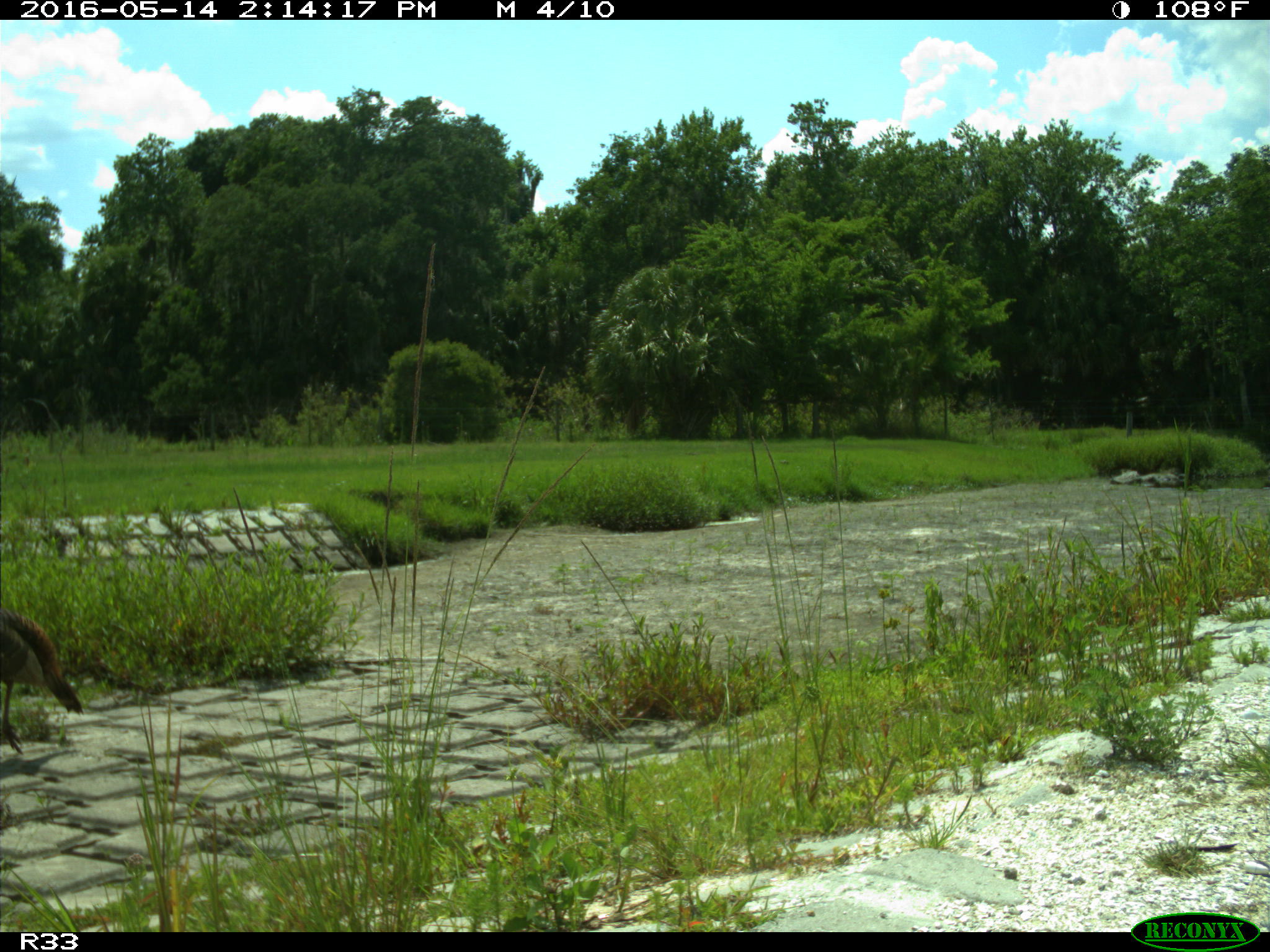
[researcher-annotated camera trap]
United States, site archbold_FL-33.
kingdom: Animalia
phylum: Chordata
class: Aves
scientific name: Aves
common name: birds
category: unidentified bird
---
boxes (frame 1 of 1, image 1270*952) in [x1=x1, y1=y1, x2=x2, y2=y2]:
animal: [x1=1, y1=609, x2=84, y2=756]